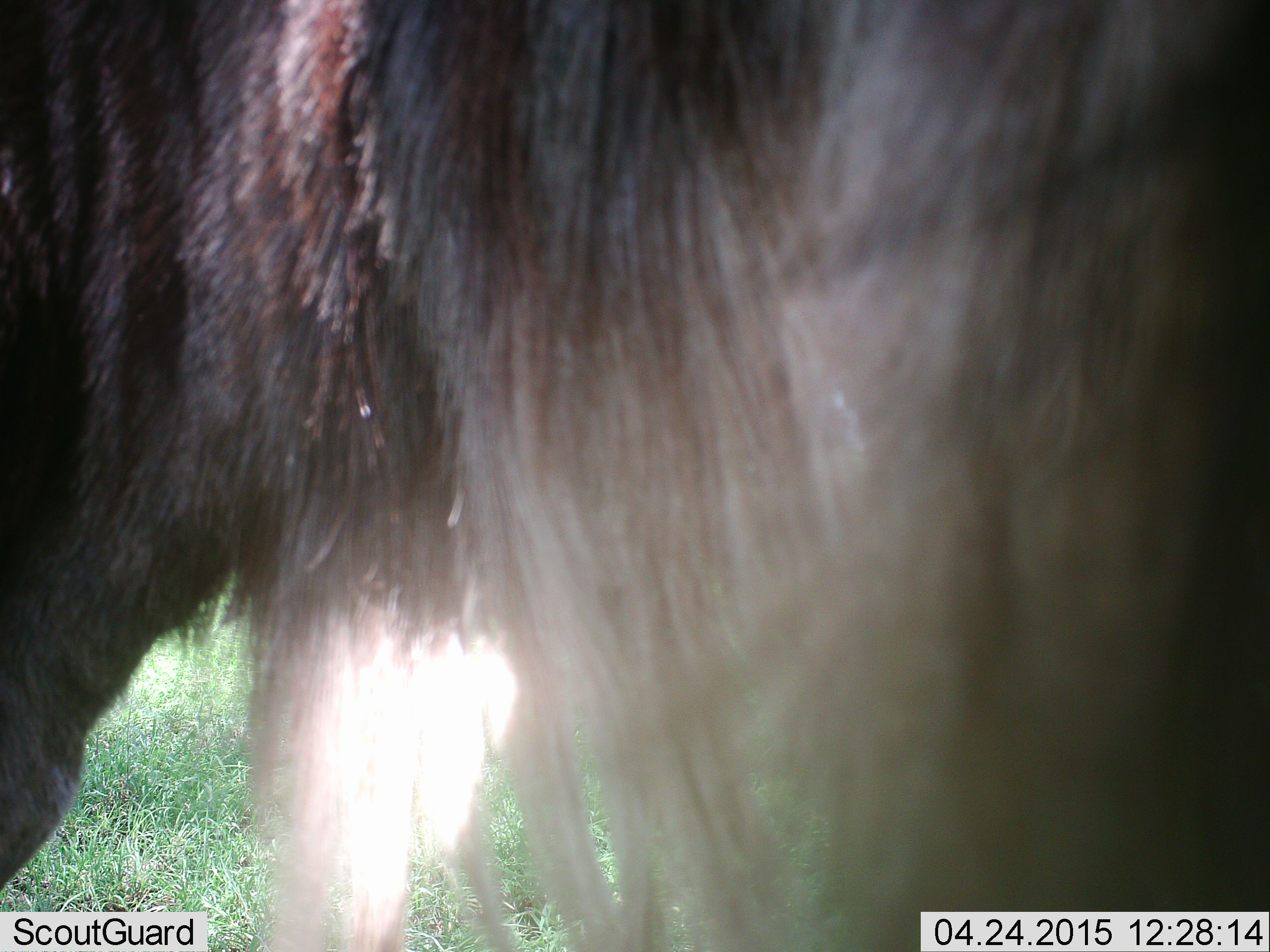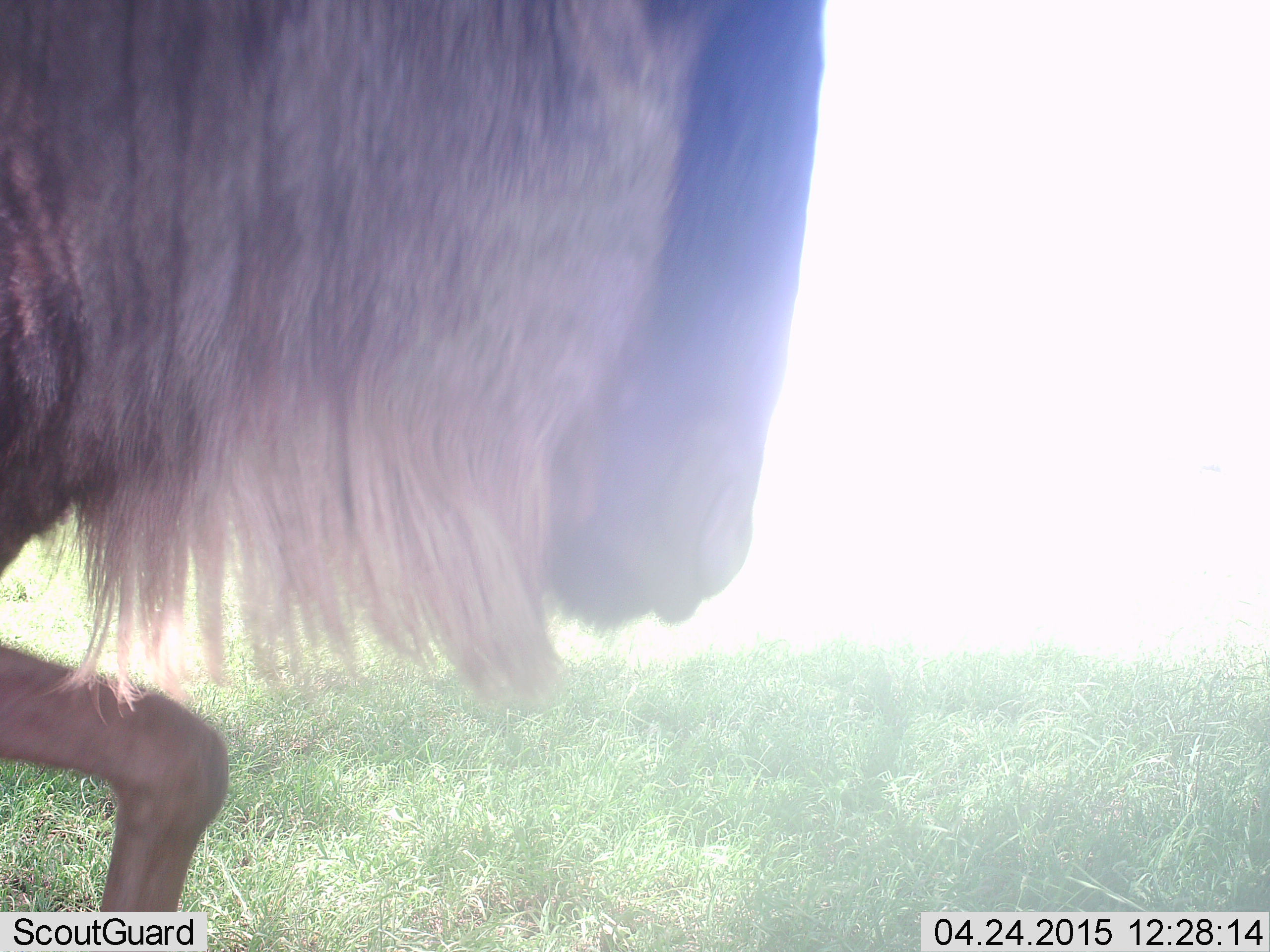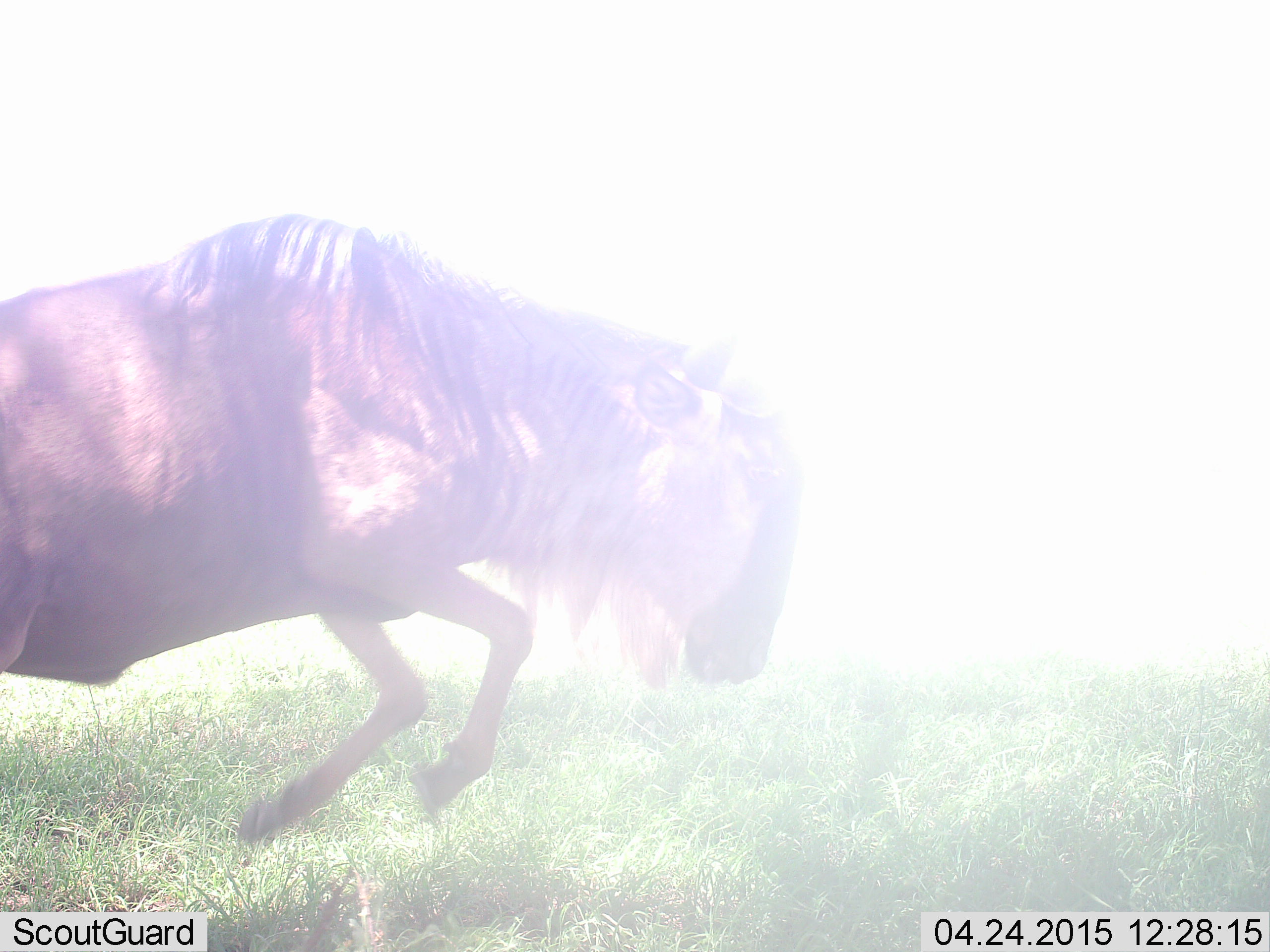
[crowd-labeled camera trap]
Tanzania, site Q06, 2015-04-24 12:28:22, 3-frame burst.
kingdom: Animalia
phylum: Chordata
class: Mammalia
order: Artiodactyla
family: Bovidae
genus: Connochaetes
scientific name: Connochaetes taurinus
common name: blue wildebeest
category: wildebeest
Wildebeest (blue wildebeest) (Connochaetes taurinus), count 1. Behavior (volunteer vote fractions): standing 0%, resting 0%, moving 100%, interacting 10%. Young present (vote fraction): 0%. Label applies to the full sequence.